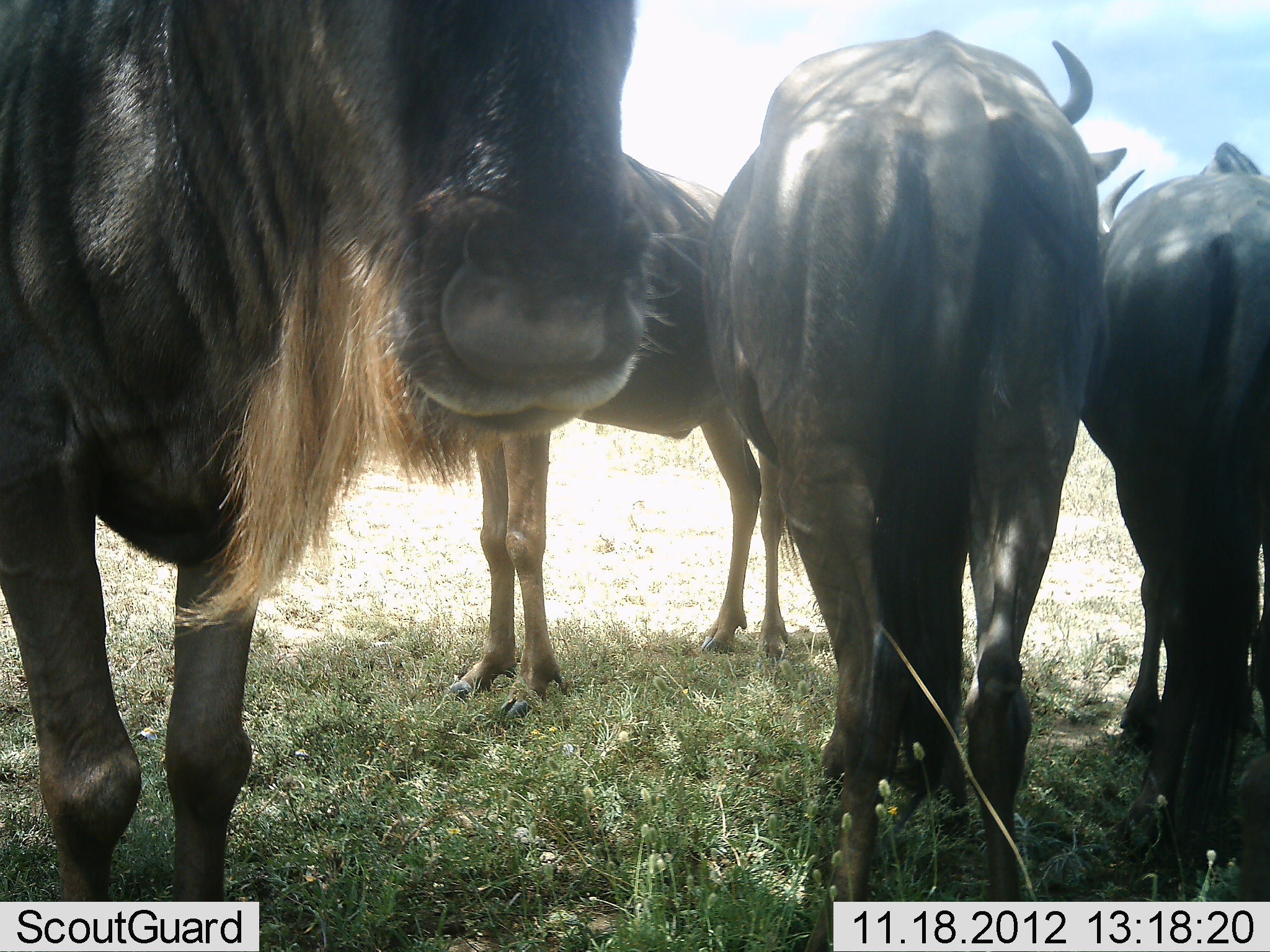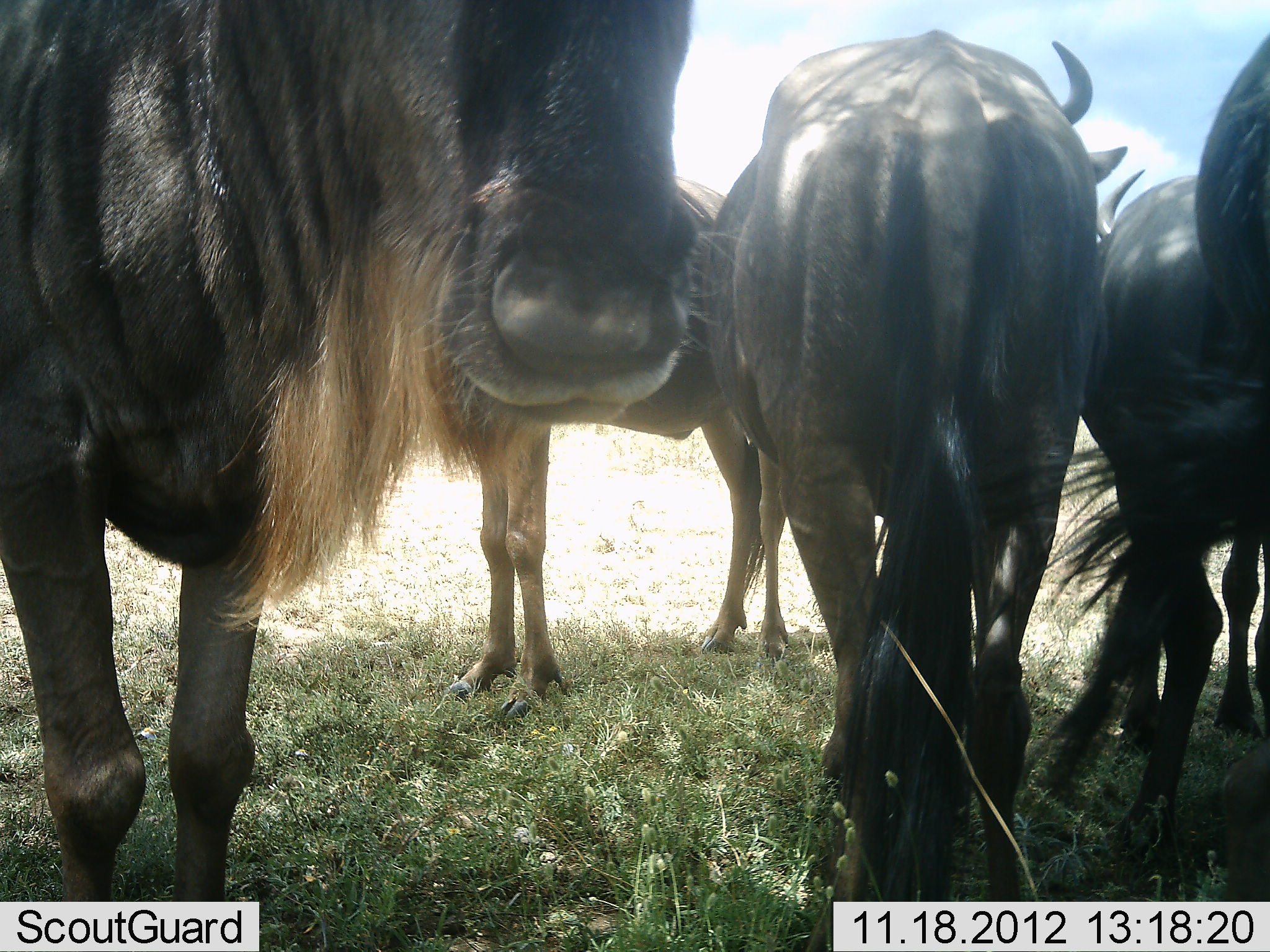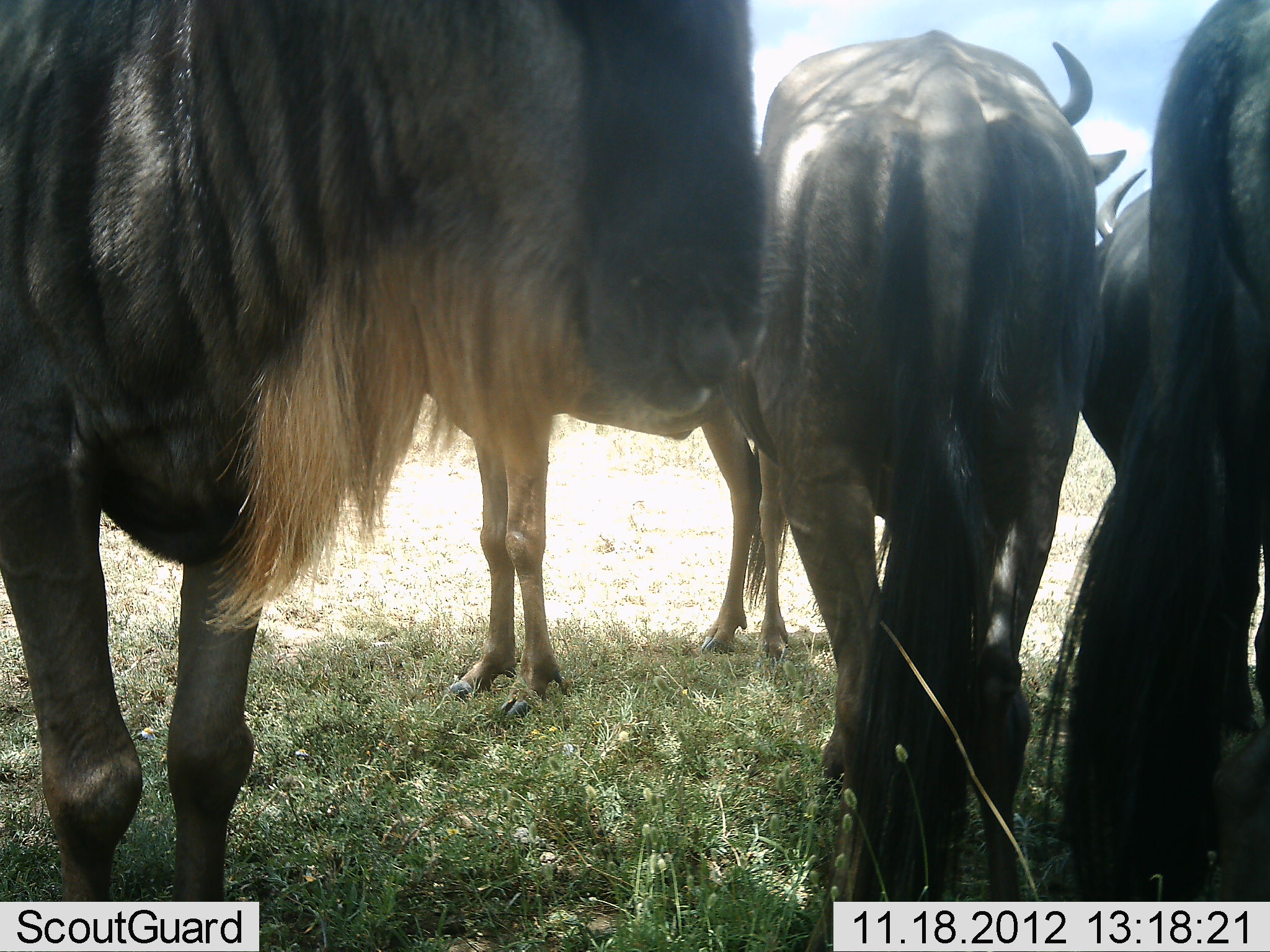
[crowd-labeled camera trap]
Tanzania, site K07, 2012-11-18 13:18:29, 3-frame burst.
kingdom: Animalia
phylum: Chordata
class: Mammalia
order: Artiodactyla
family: Bovidae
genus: Connochaetes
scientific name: Connochaetes taurinus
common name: blue wildebeest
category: wildebeest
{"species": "wildebeest (blue wildebeest) (Connochaetes taurinus)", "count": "5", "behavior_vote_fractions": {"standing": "100%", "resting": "0%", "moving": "0%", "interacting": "0%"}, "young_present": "0%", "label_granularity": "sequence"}